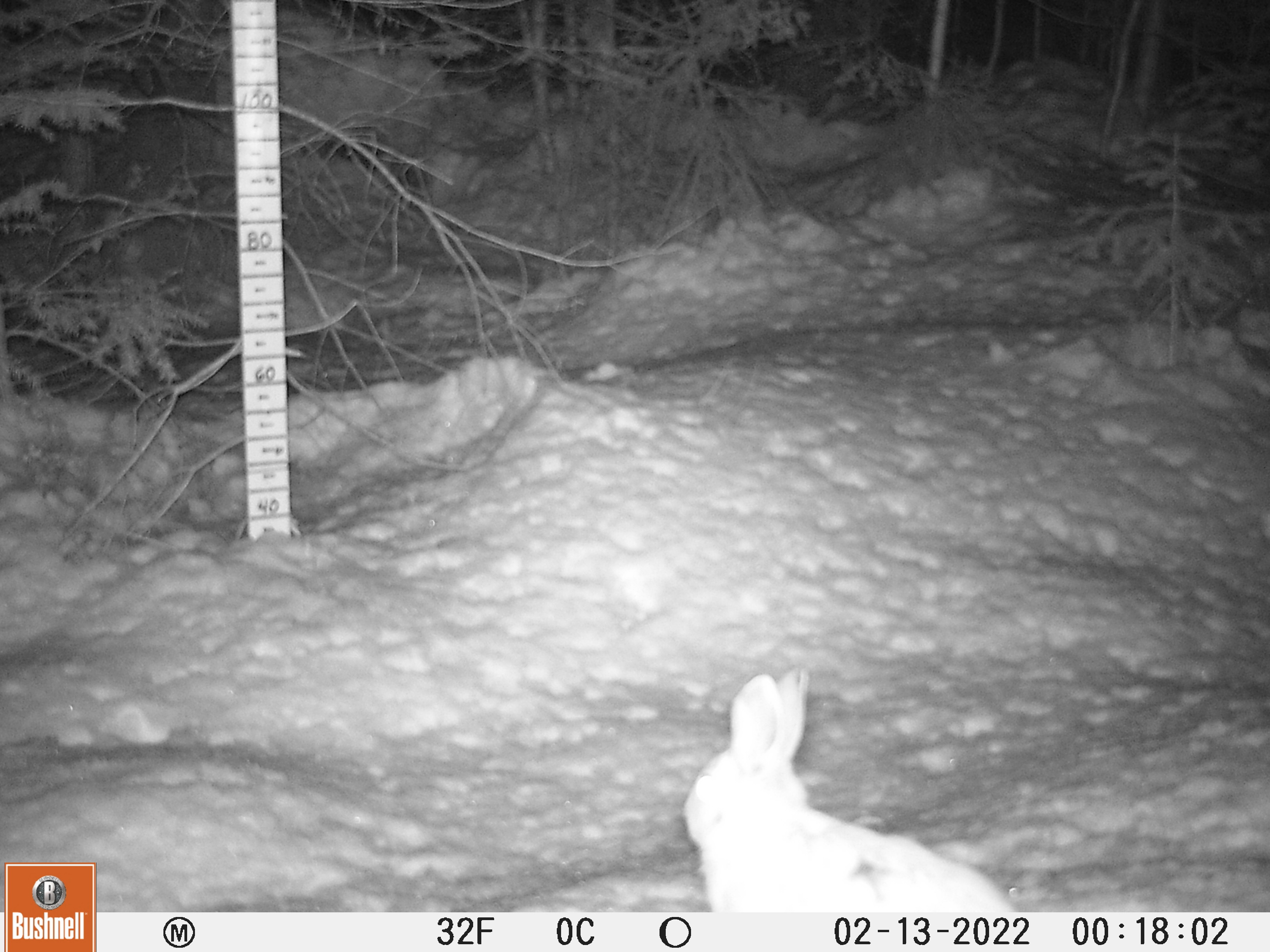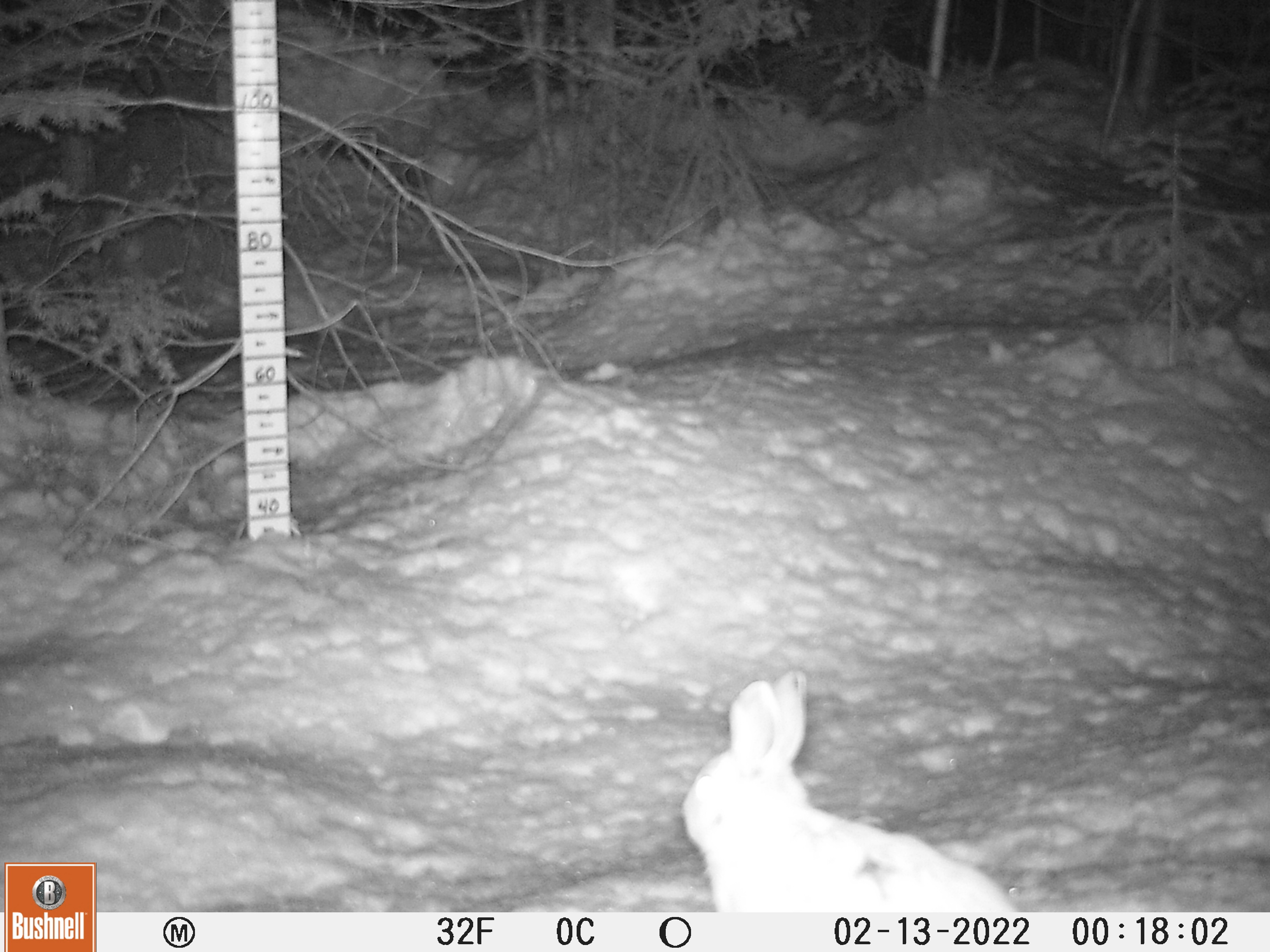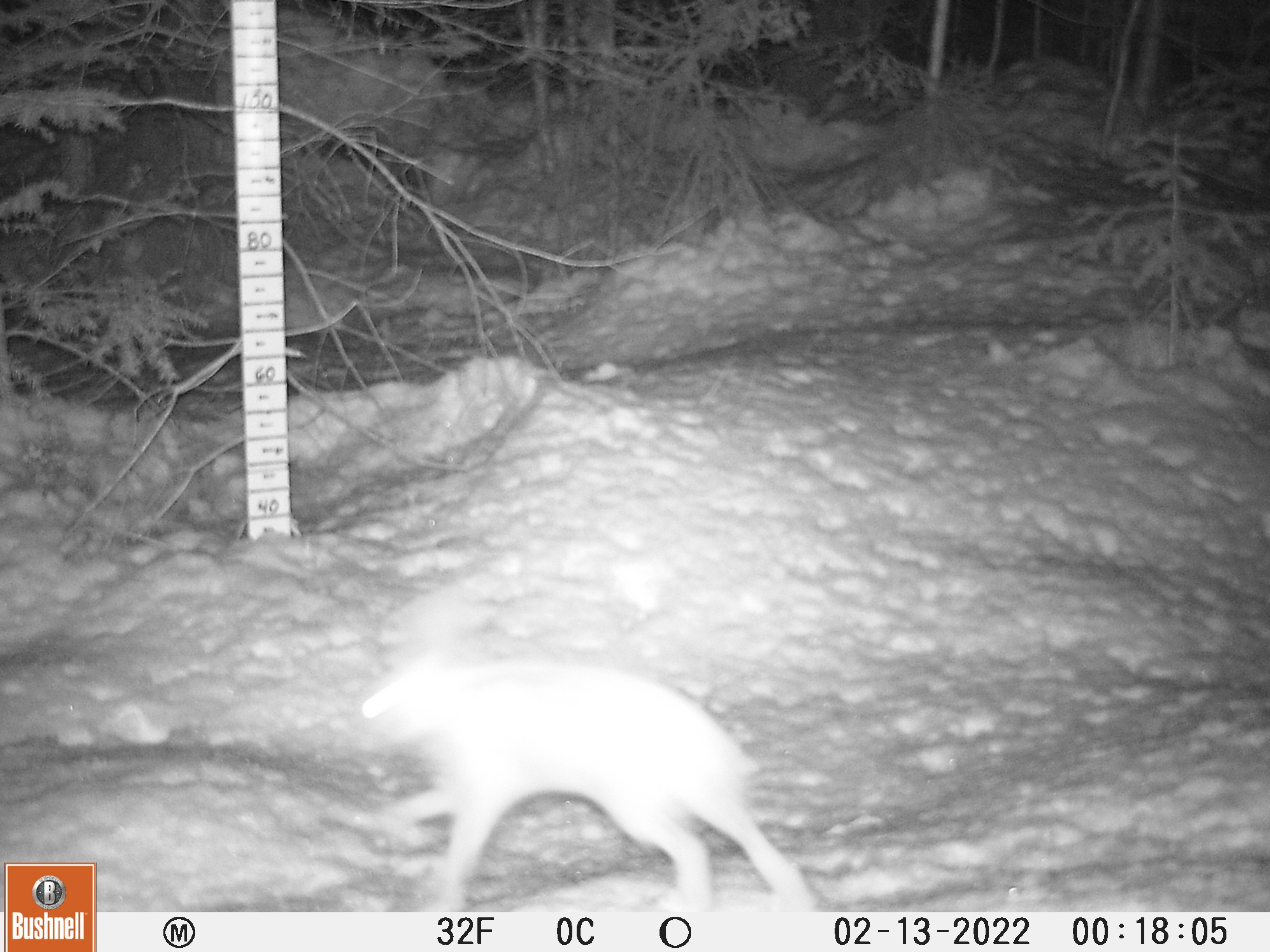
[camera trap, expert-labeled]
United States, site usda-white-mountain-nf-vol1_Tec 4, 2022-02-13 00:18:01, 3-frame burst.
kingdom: Animalia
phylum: Chordata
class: Mammalia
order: Lagomorpha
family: Leporidae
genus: Lepus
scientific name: Lepus americanus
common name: snowshoe hare